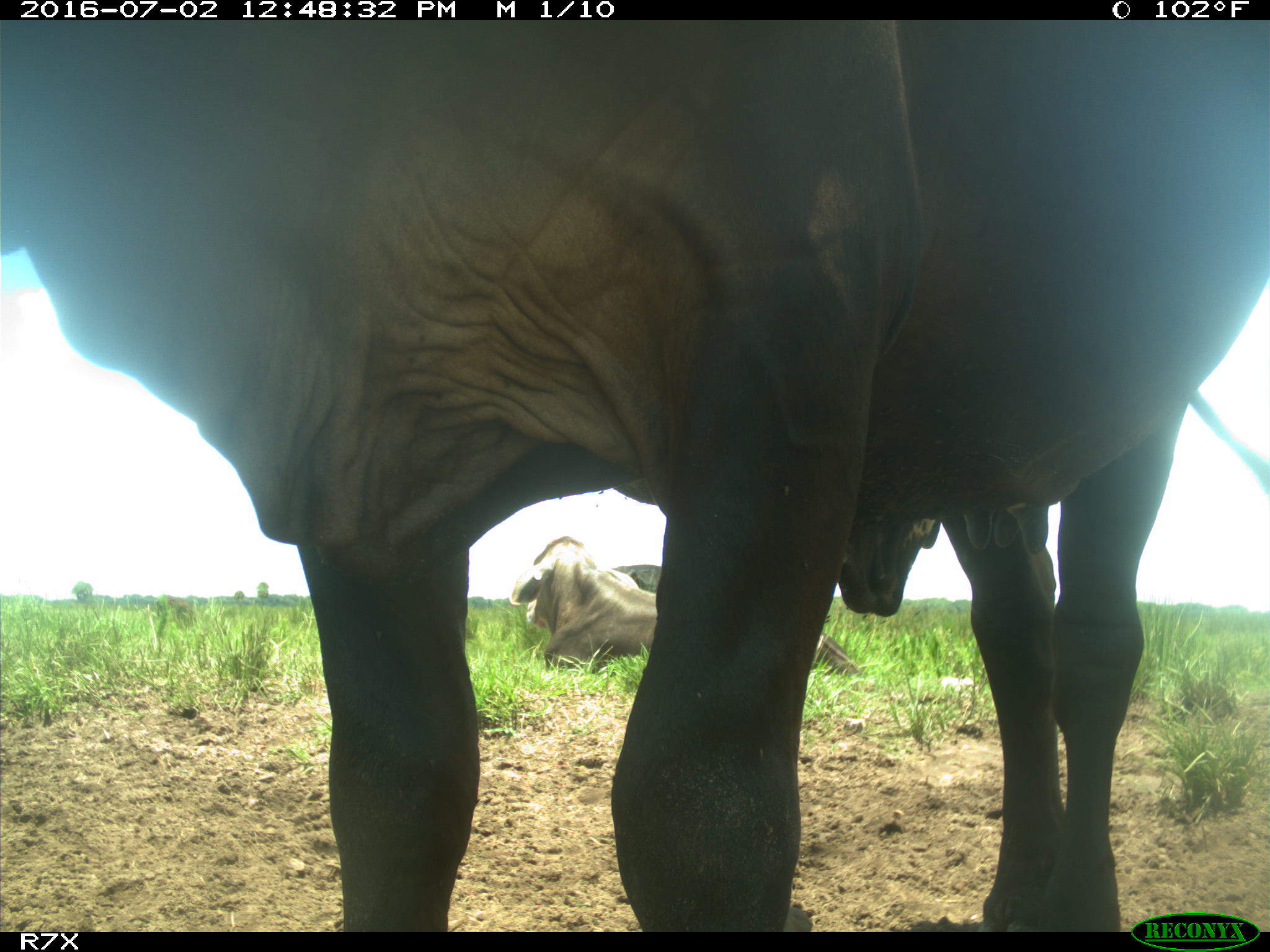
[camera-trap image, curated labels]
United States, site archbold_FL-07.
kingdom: Animalia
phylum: Chordata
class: Mammalia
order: Artiodactyla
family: Bovidae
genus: Bos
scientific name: Bos taurus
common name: domestic cow